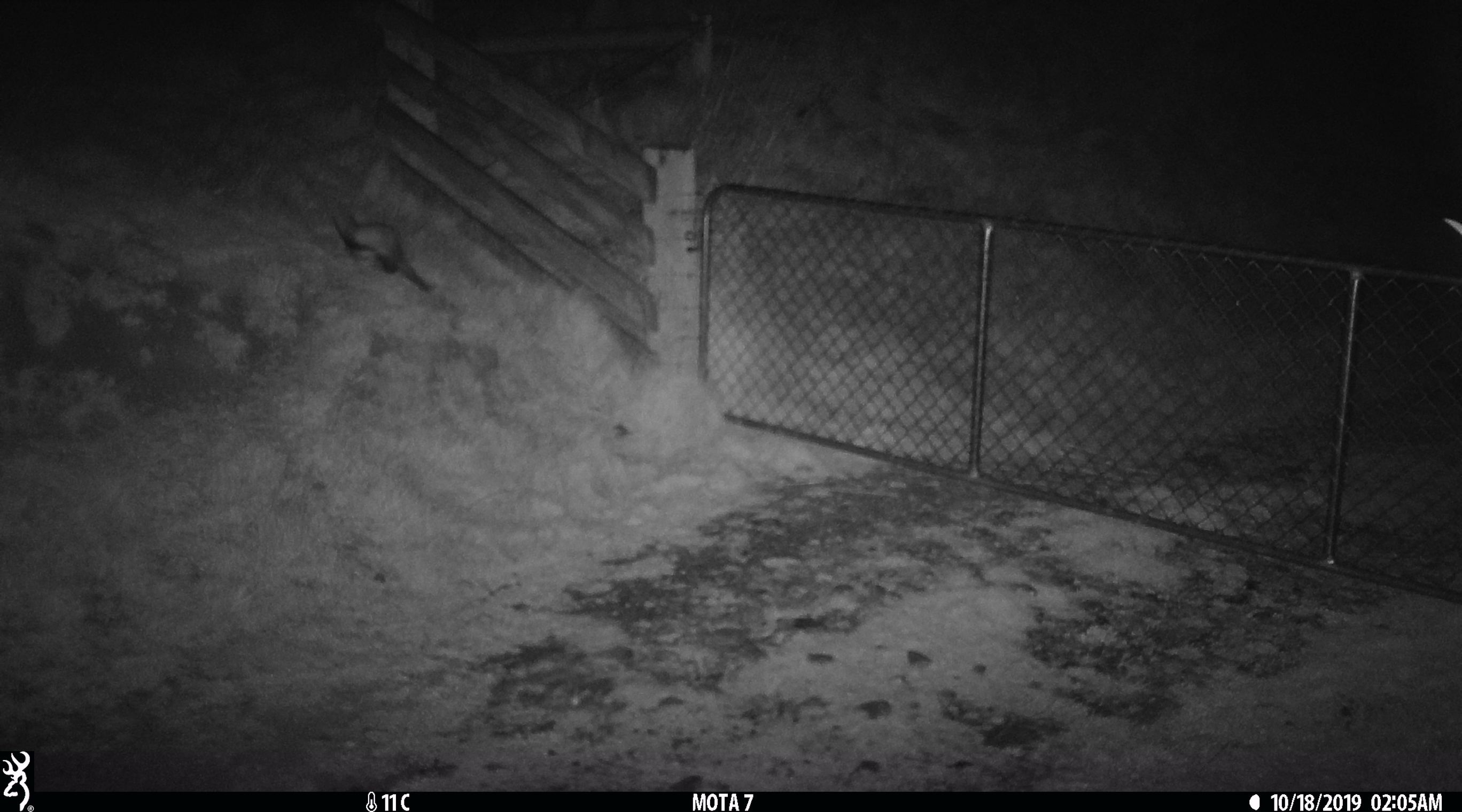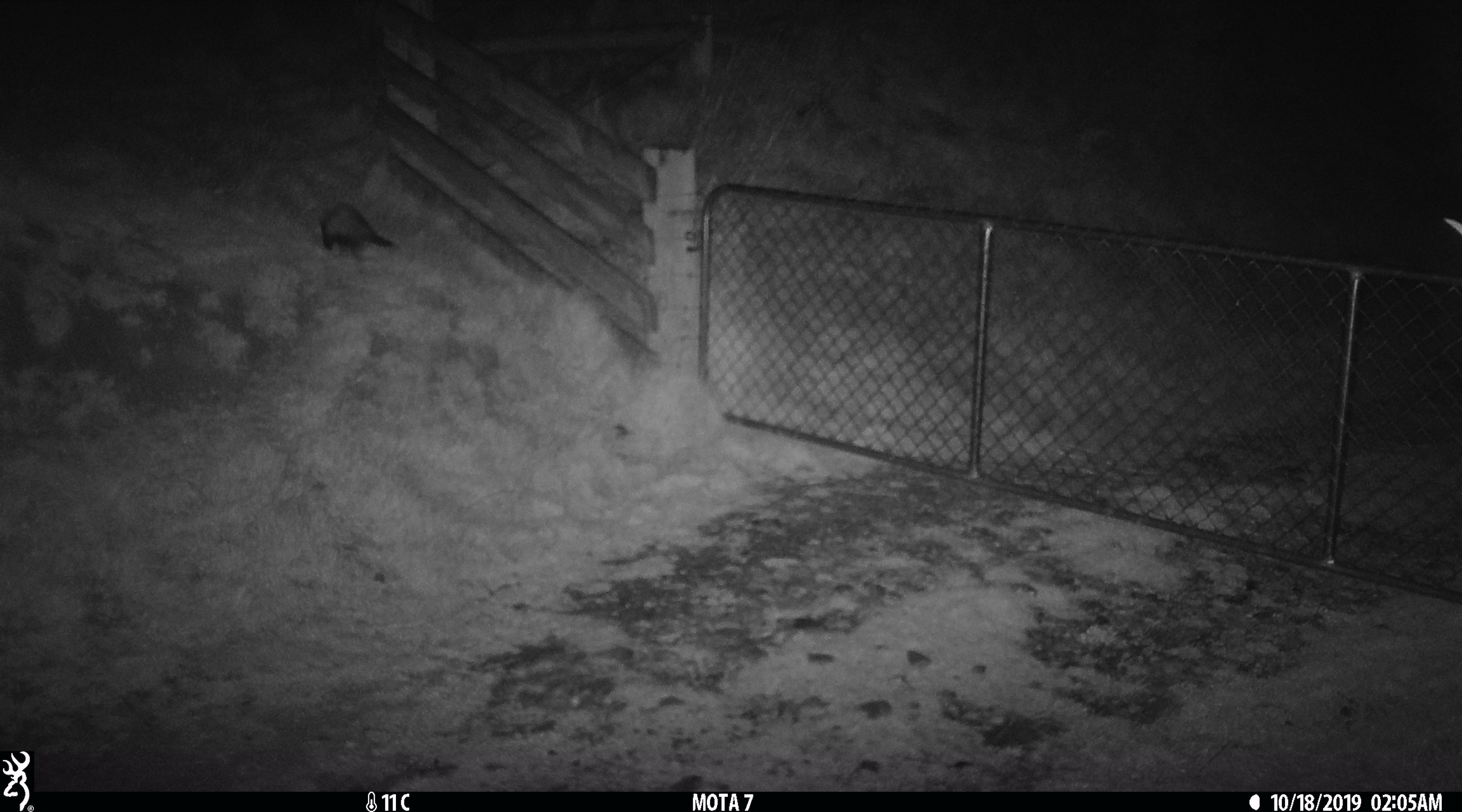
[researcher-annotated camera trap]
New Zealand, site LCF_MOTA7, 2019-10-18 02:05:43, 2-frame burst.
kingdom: Animalia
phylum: Chordata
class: Mammalia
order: Carnivora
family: Mustelidae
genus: Mustela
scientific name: Mustela furo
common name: ferret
Ferret (Mustela furo).